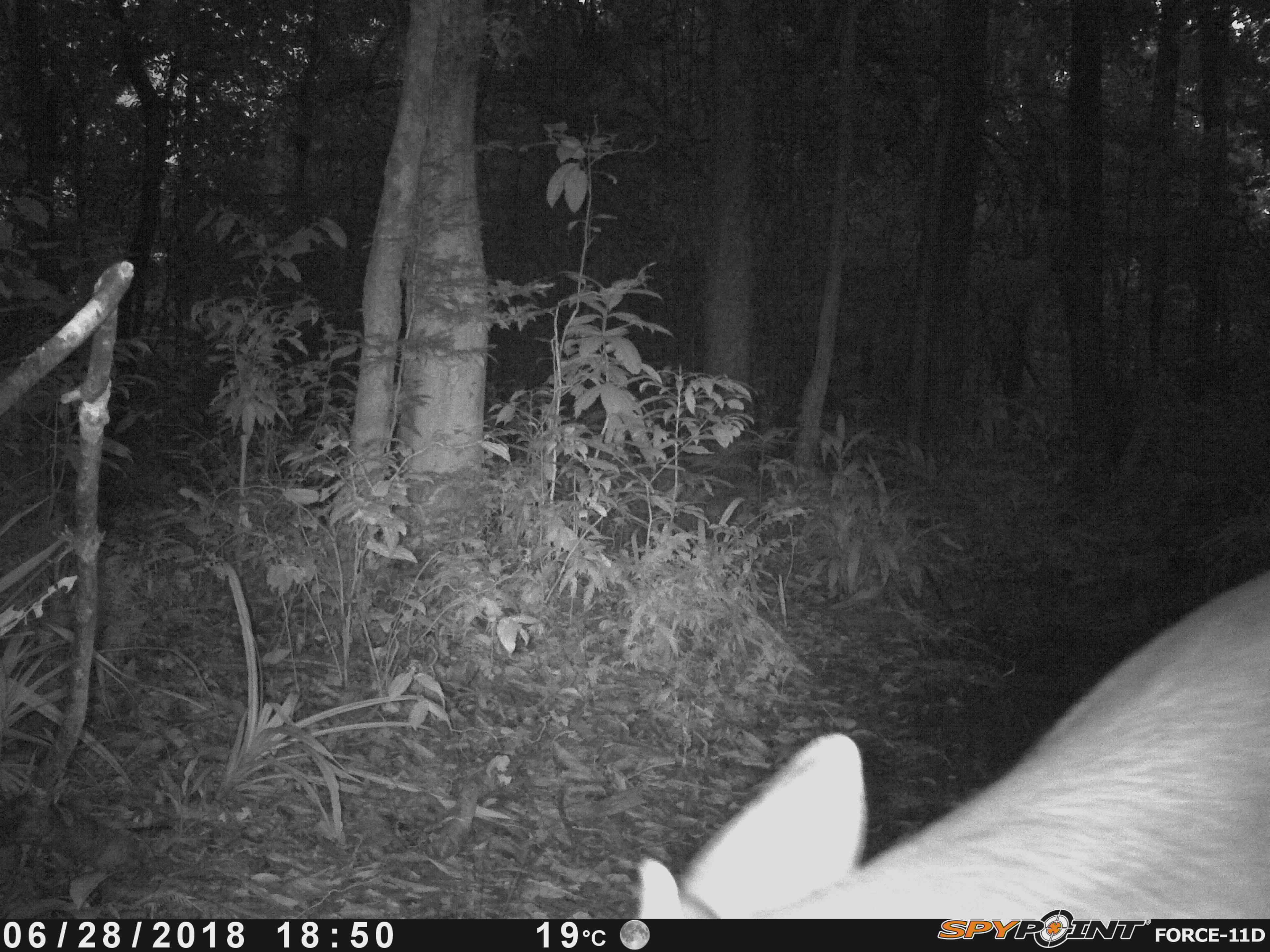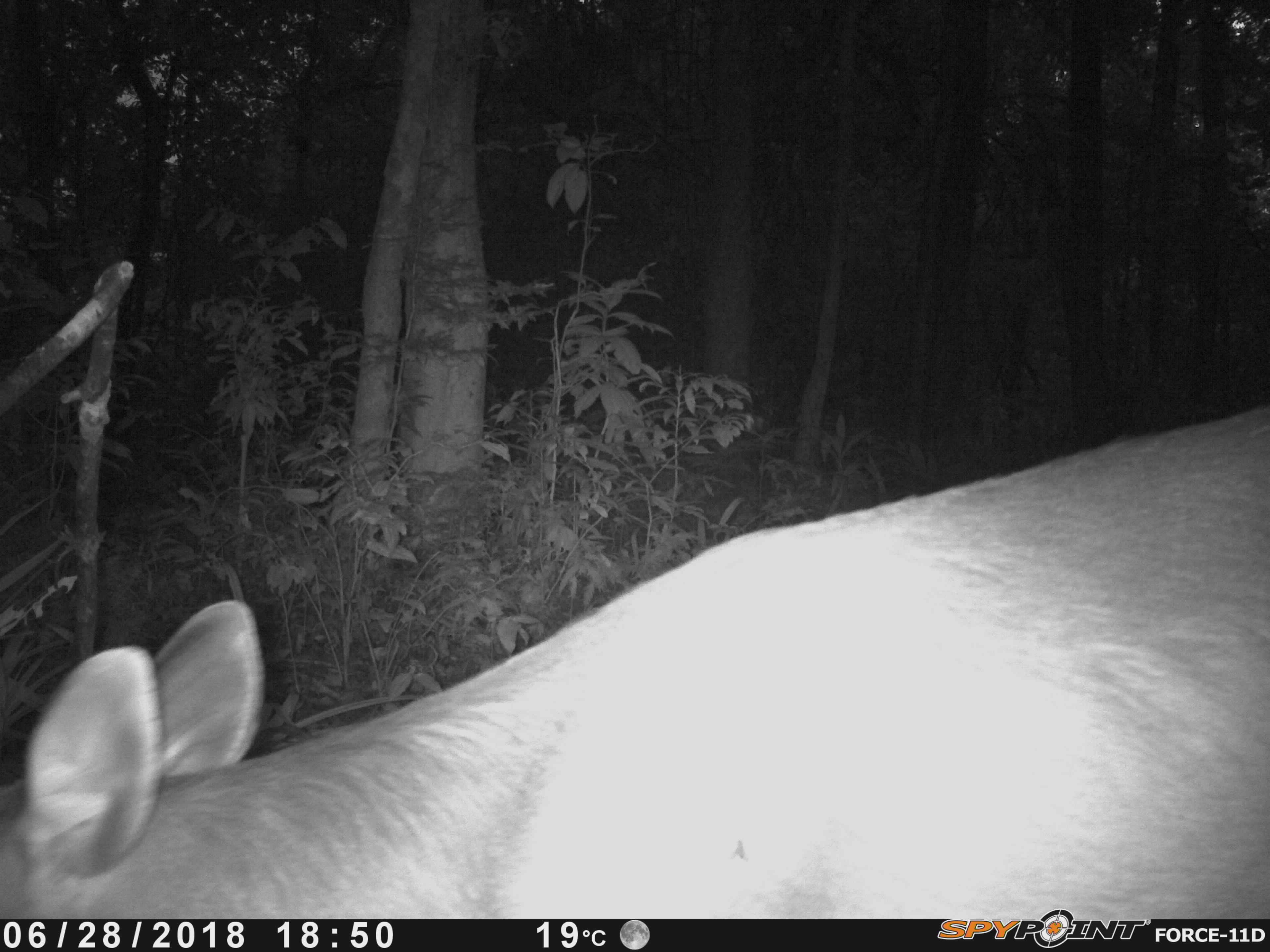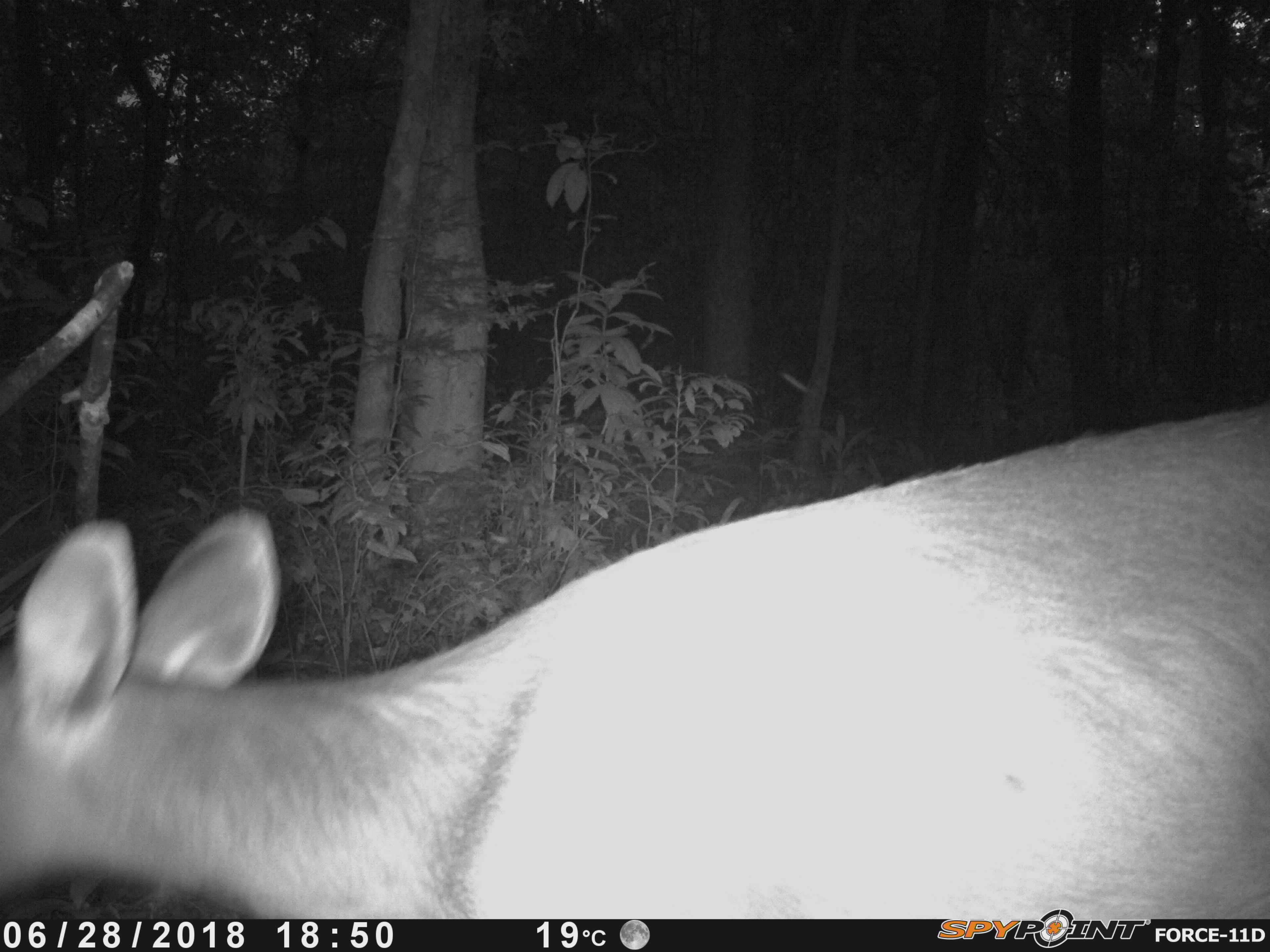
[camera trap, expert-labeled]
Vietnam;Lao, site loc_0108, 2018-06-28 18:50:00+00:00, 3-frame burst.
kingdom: Animalia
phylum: Chordata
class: Mammalia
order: Artiodactyla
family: Cervidae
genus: Rusa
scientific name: Rusa unicolor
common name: sambar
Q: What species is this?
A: Sambar (Rusa unicolor).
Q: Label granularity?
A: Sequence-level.